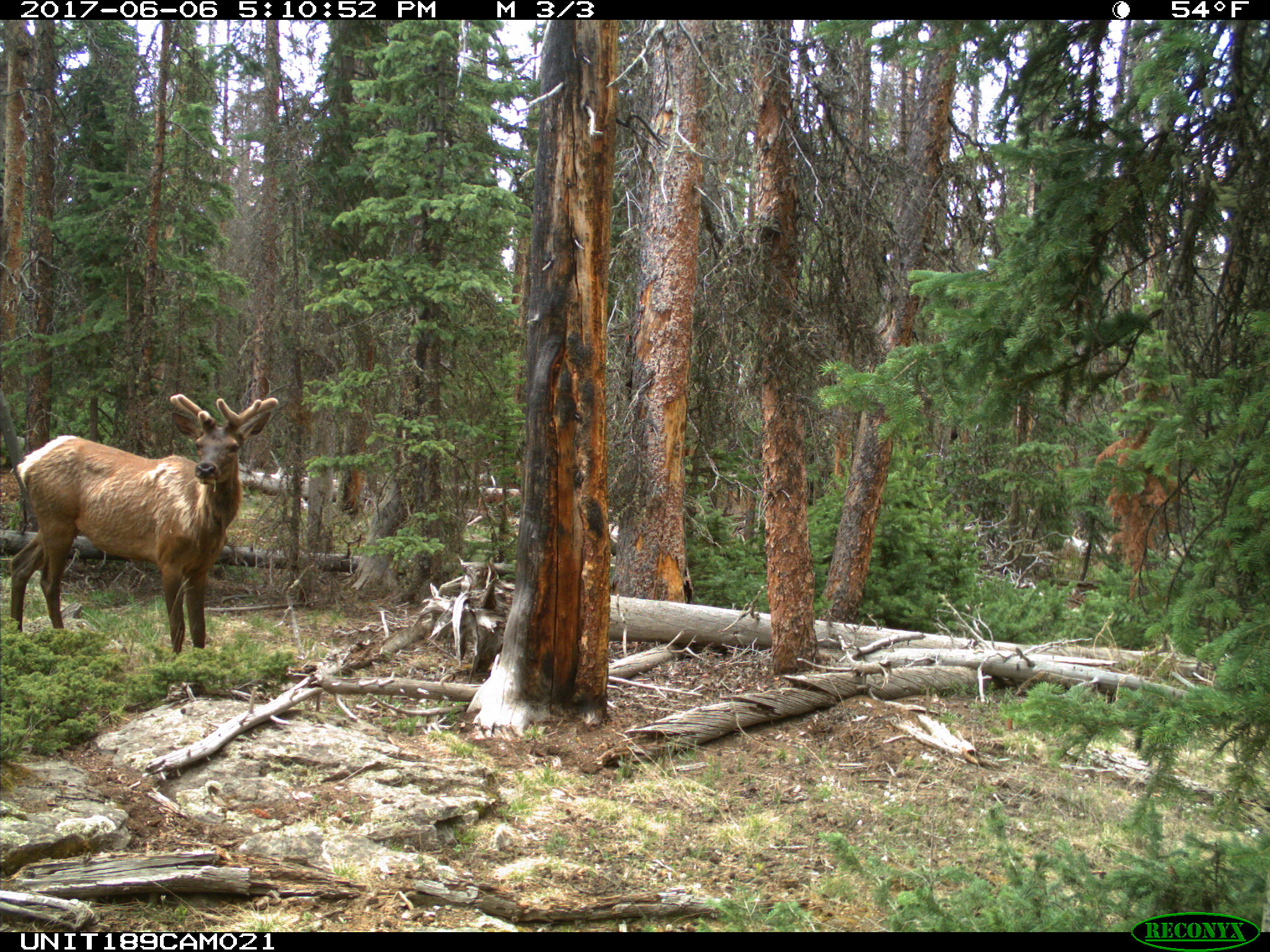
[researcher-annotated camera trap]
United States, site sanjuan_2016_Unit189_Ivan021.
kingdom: Animalia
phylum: Chordata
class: Mammalia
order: Artiodactyla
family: Cervidae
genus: Cervus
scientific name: Cervus elaphus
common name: red deer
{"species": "Cervus elaphus (red deer)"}